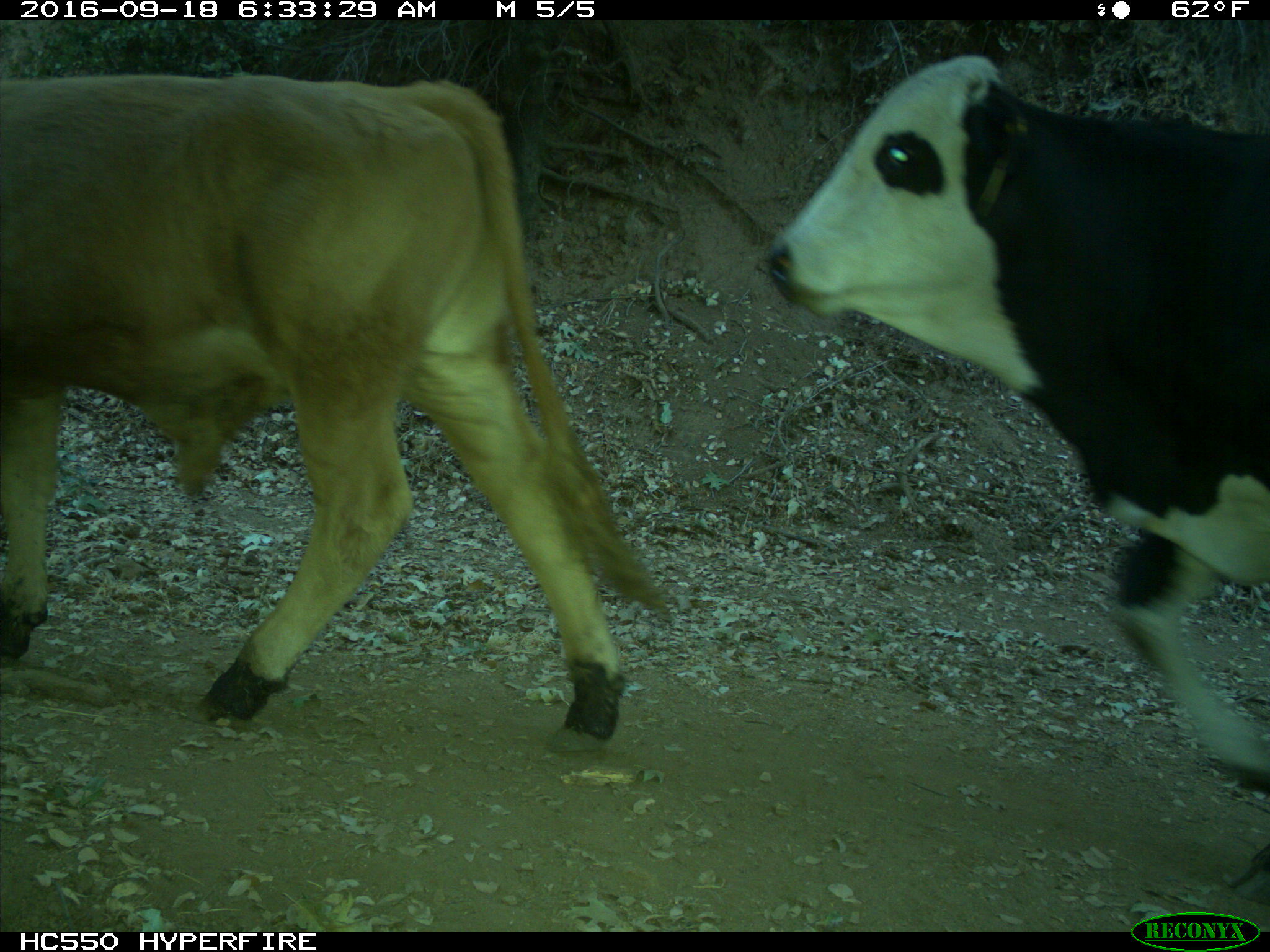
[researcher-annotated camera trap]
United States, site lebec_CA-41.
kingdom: Animalia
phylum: Chordata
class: Mammalia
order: Artiodactyla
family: Bovidae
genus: Bos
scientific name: Bos taurus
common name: domestic cow